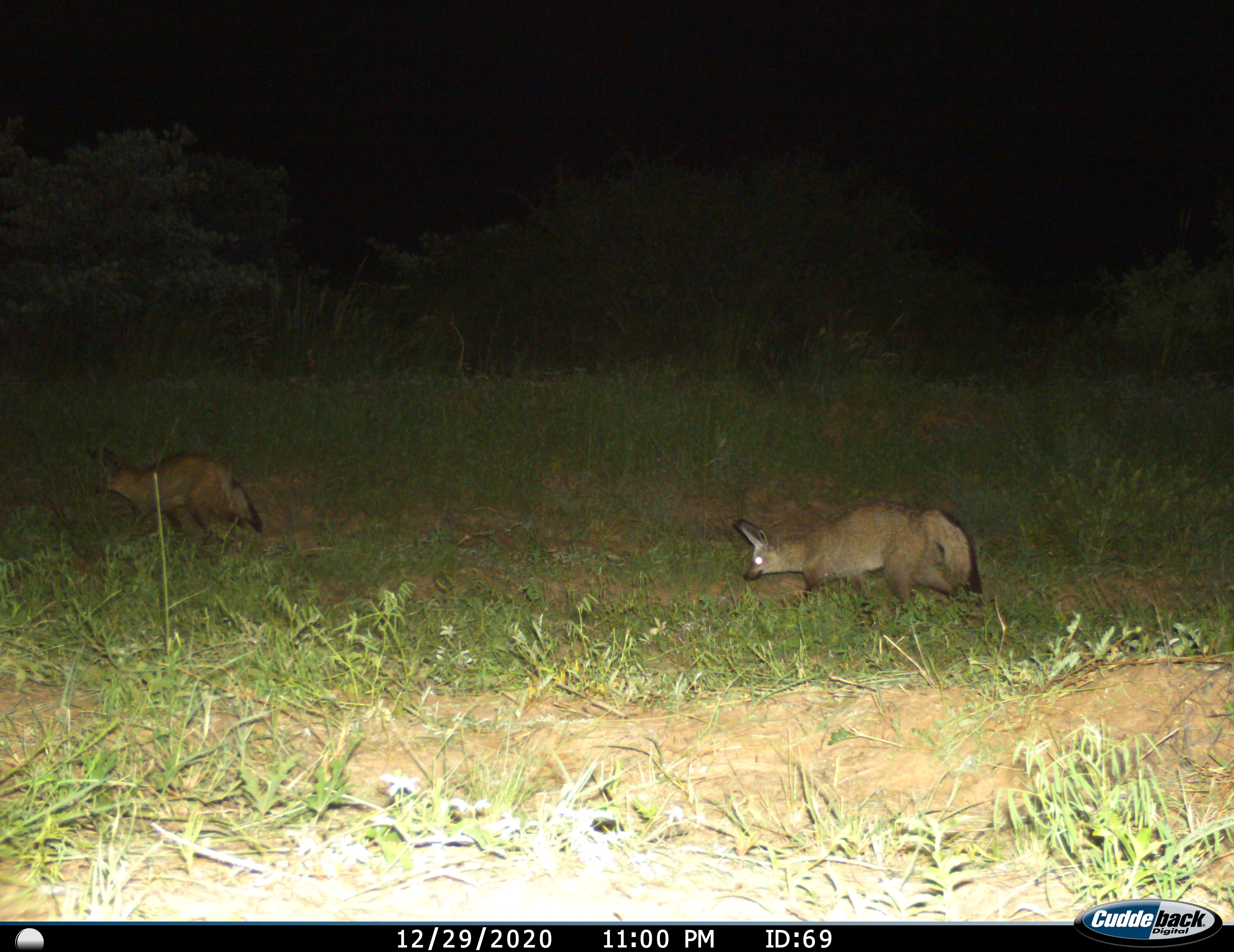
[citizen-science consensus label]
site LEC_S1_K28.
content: unidentified animal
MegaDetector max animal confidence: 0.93